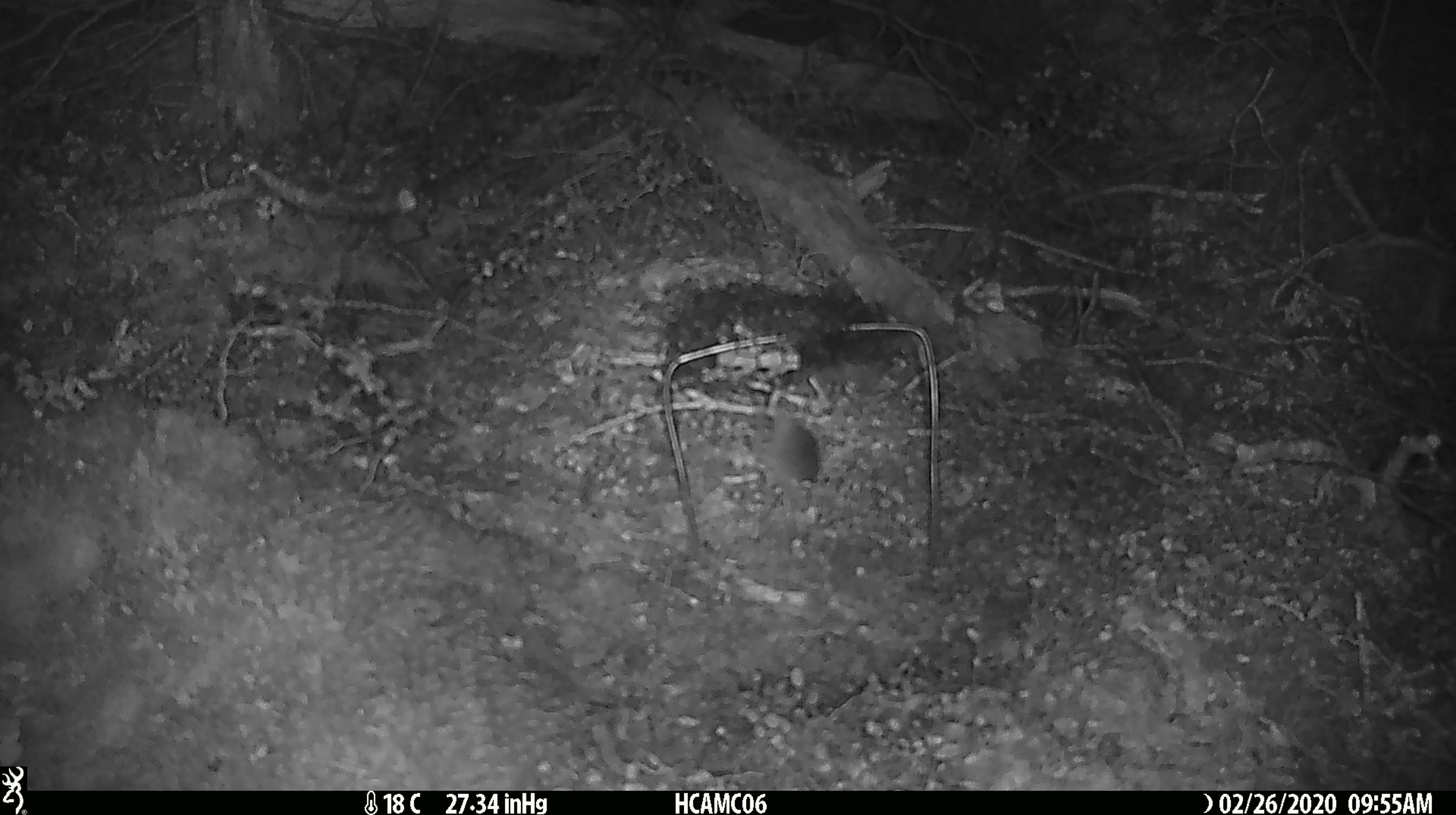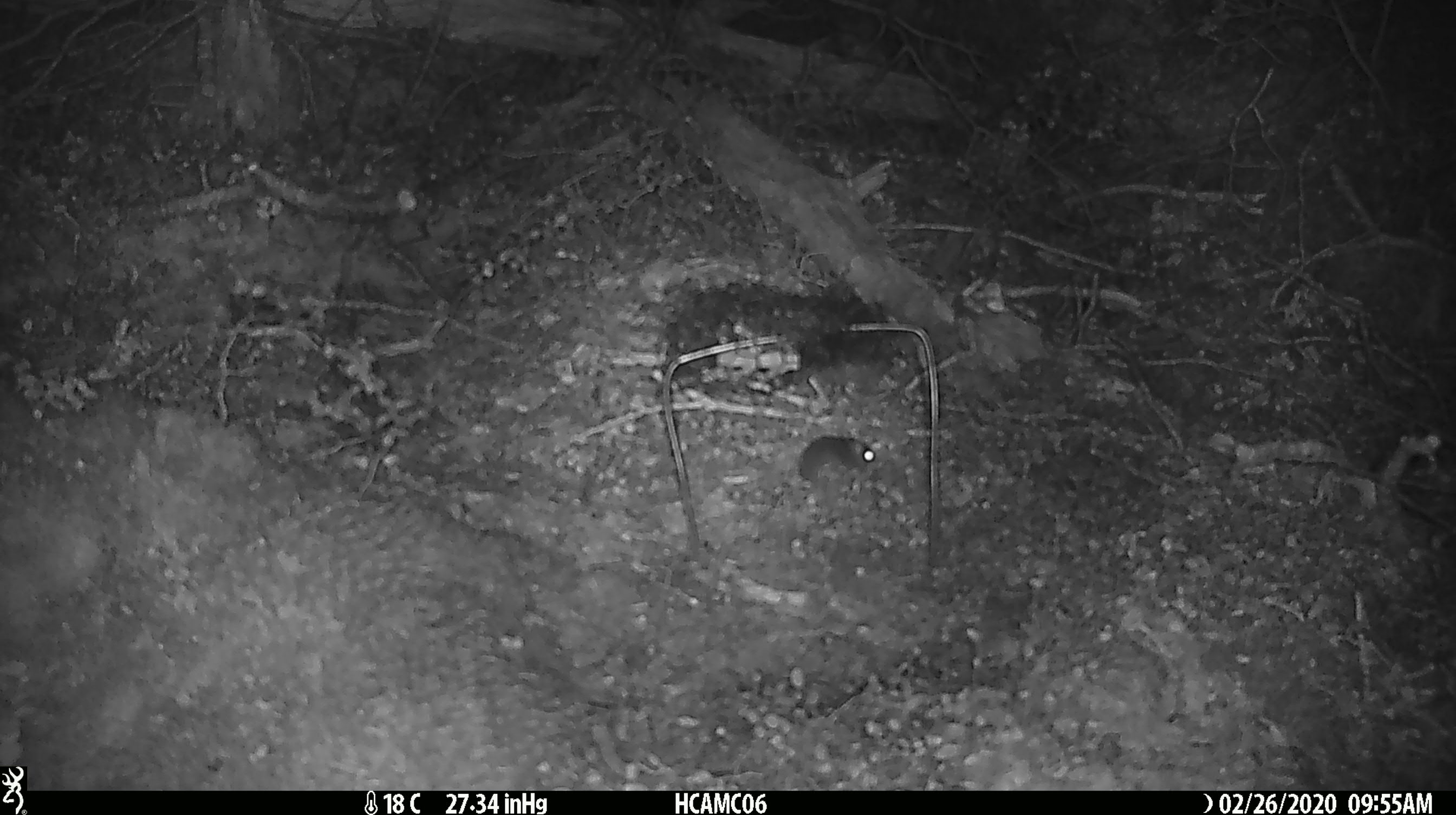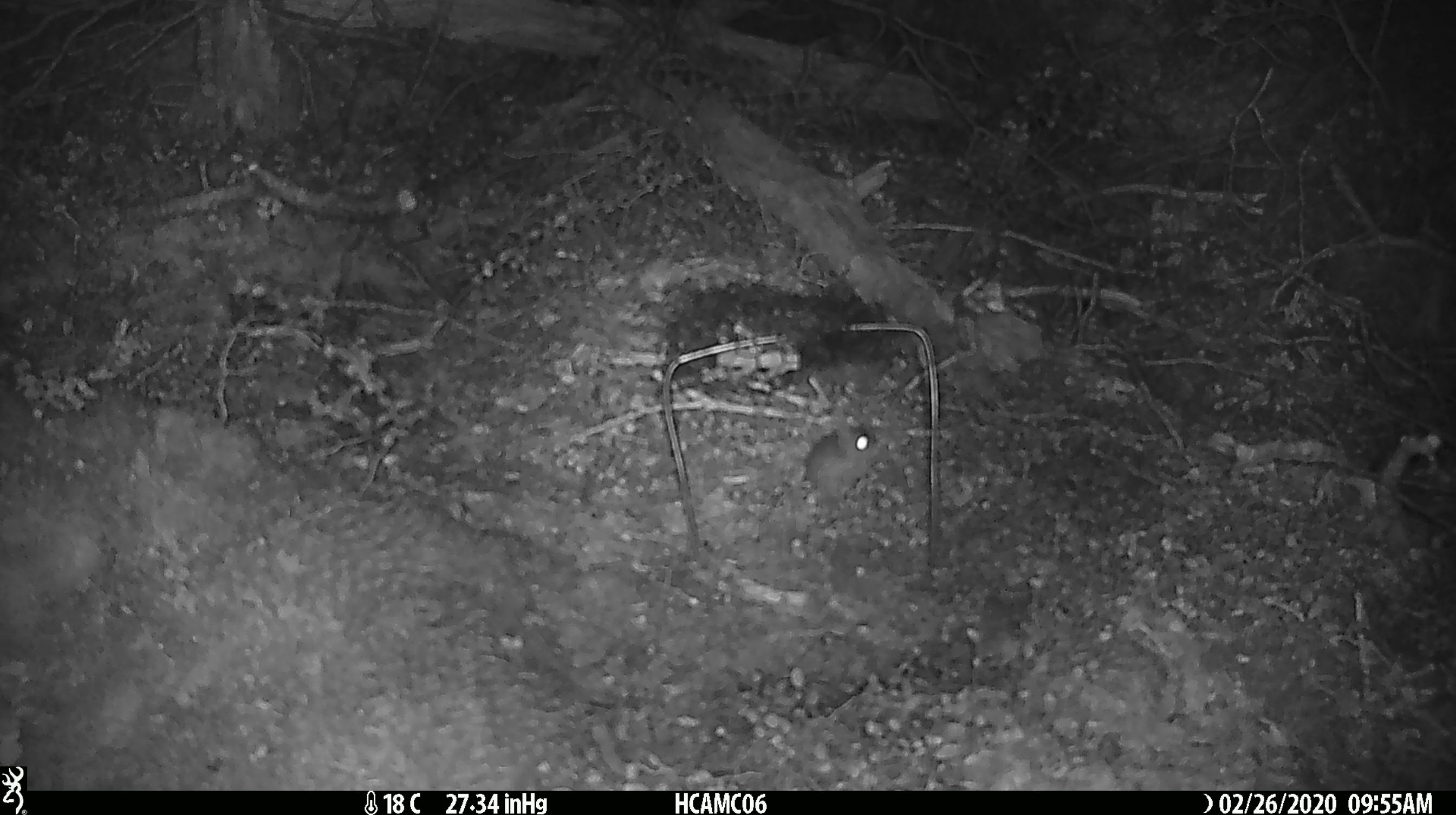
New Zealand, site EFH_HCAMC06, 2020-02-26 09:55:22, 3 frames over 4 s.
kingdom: Animalia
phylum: Chordata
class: Mammalia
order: Rodentia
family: Muridae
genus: Mus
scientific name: Mus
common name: mouse